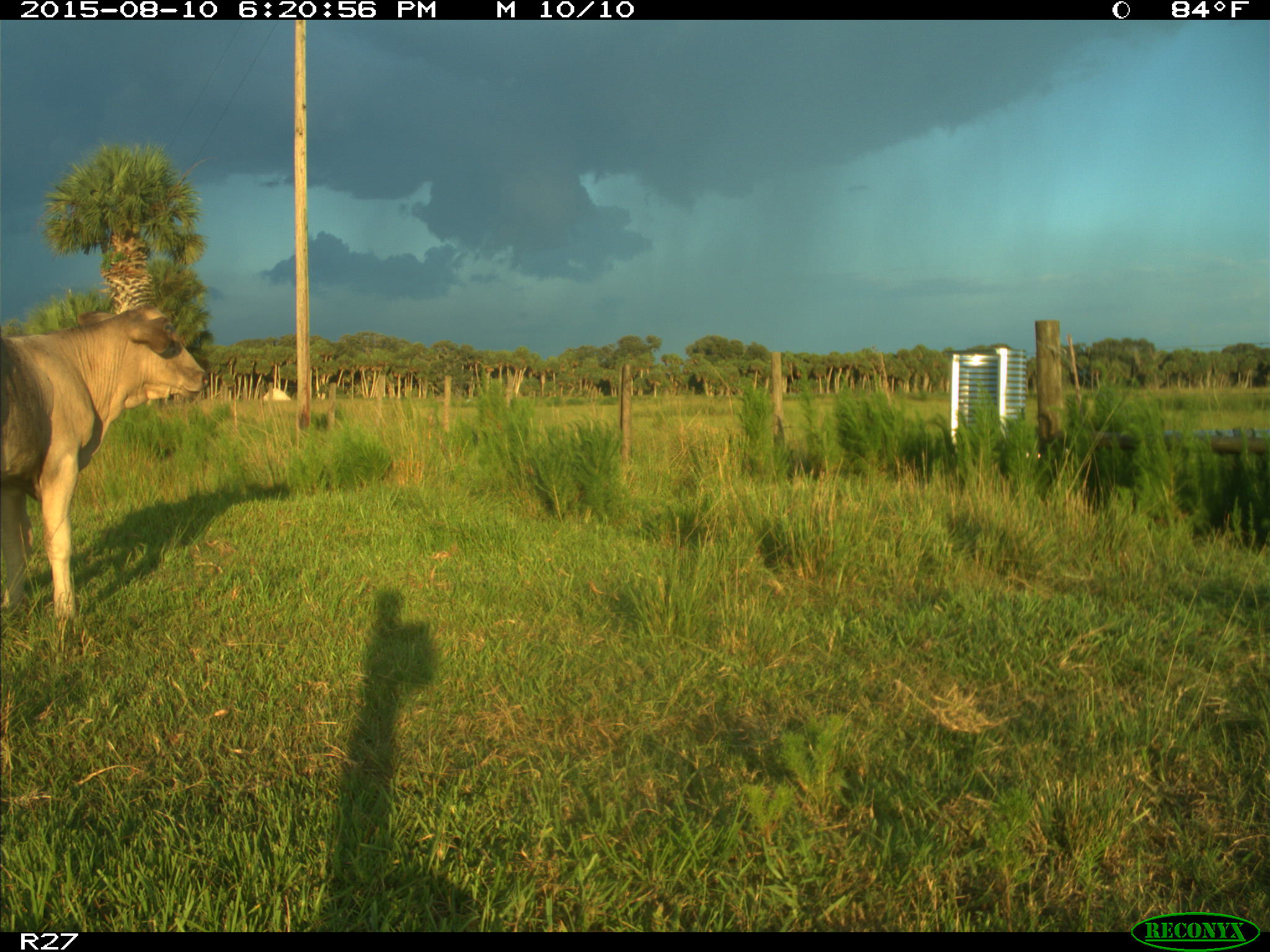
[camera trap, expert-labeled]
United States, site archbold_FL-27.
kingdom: Animalia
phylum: Chordata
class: Mammalia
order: Artiodactyla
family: Bovidae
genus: Bos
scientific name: Bos taurus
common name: domestic cow